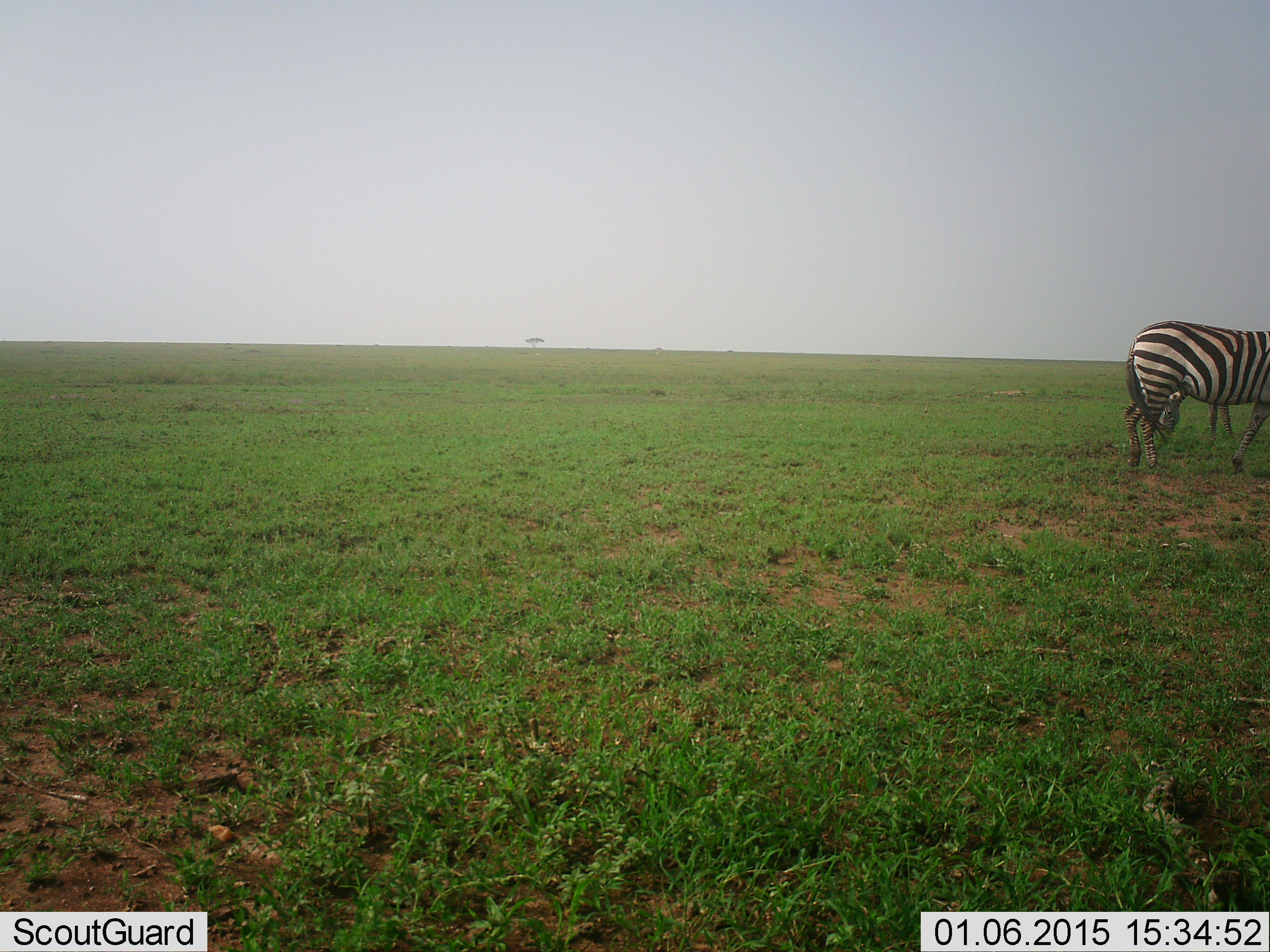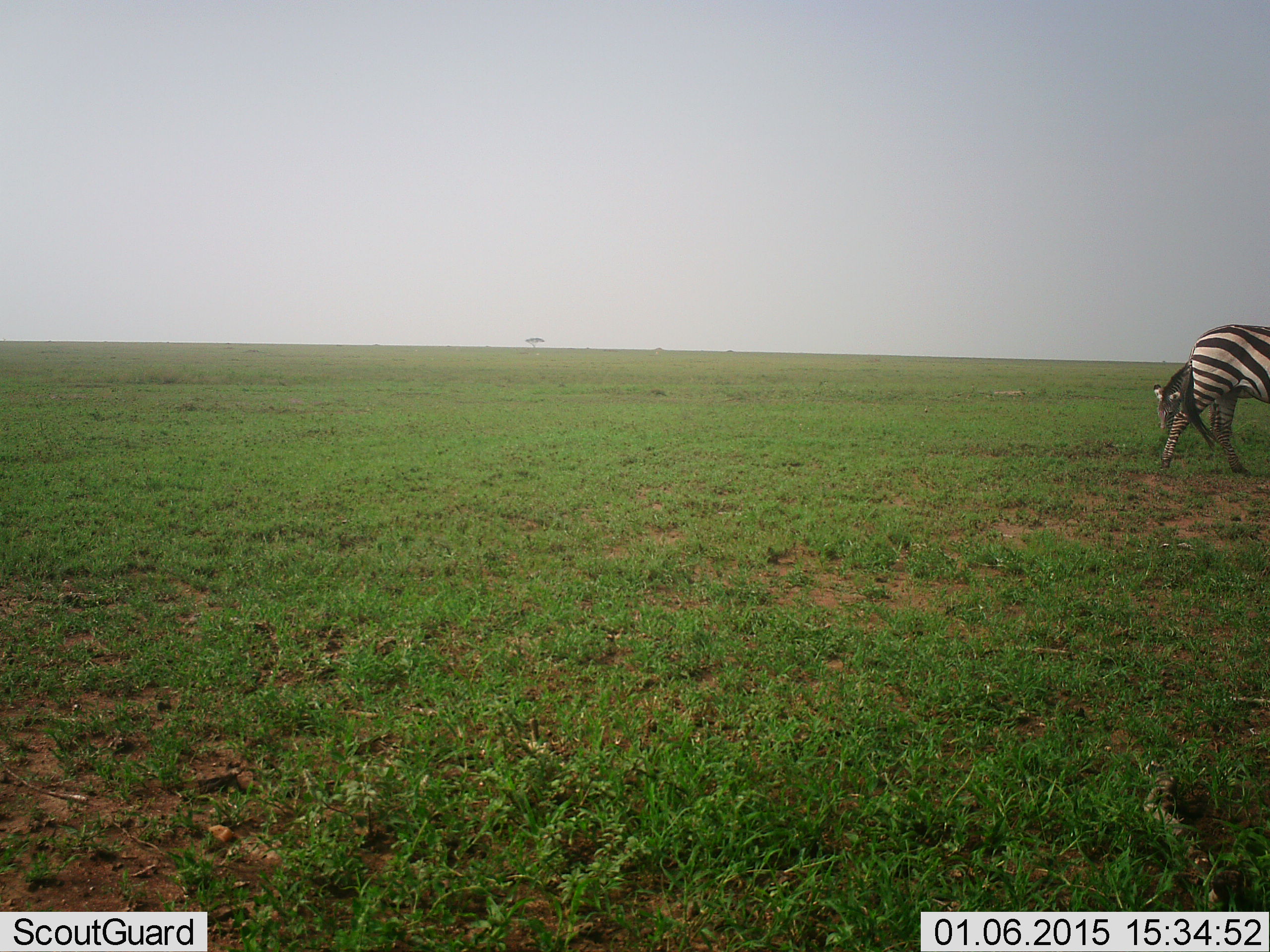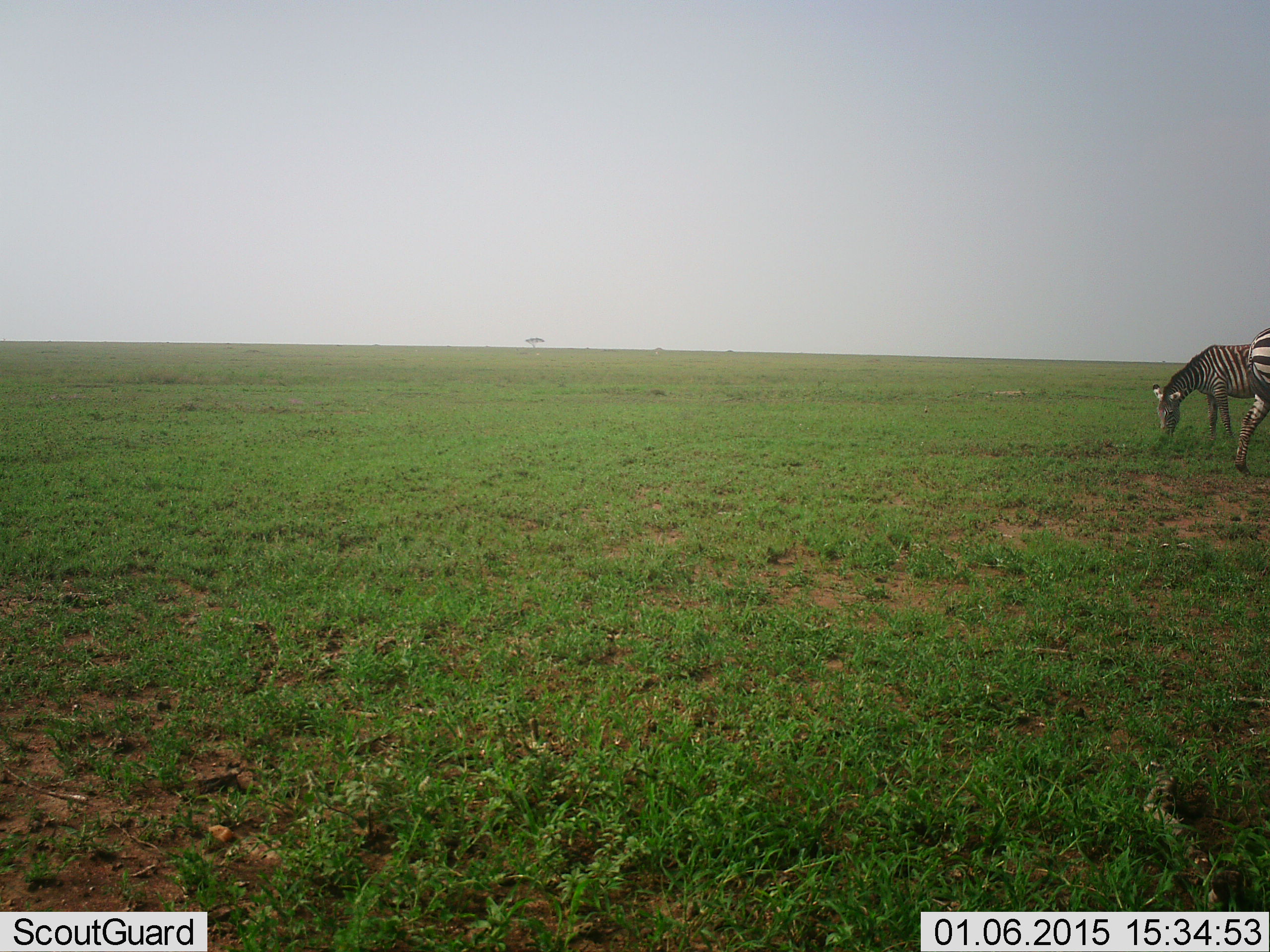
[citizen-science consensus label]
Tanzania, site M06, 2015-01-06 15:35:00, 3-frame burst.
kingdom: Animalia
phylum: Chordata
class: Mammalia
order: Perissodactyla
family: Equidae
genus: Equus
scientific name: Equus quagga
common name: plains zebra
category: zebra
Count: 2.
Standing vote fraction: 10%.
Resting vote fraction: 0%.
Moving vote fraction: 100%.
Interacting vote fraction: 0%.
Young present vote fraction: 0%.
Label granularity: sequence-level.